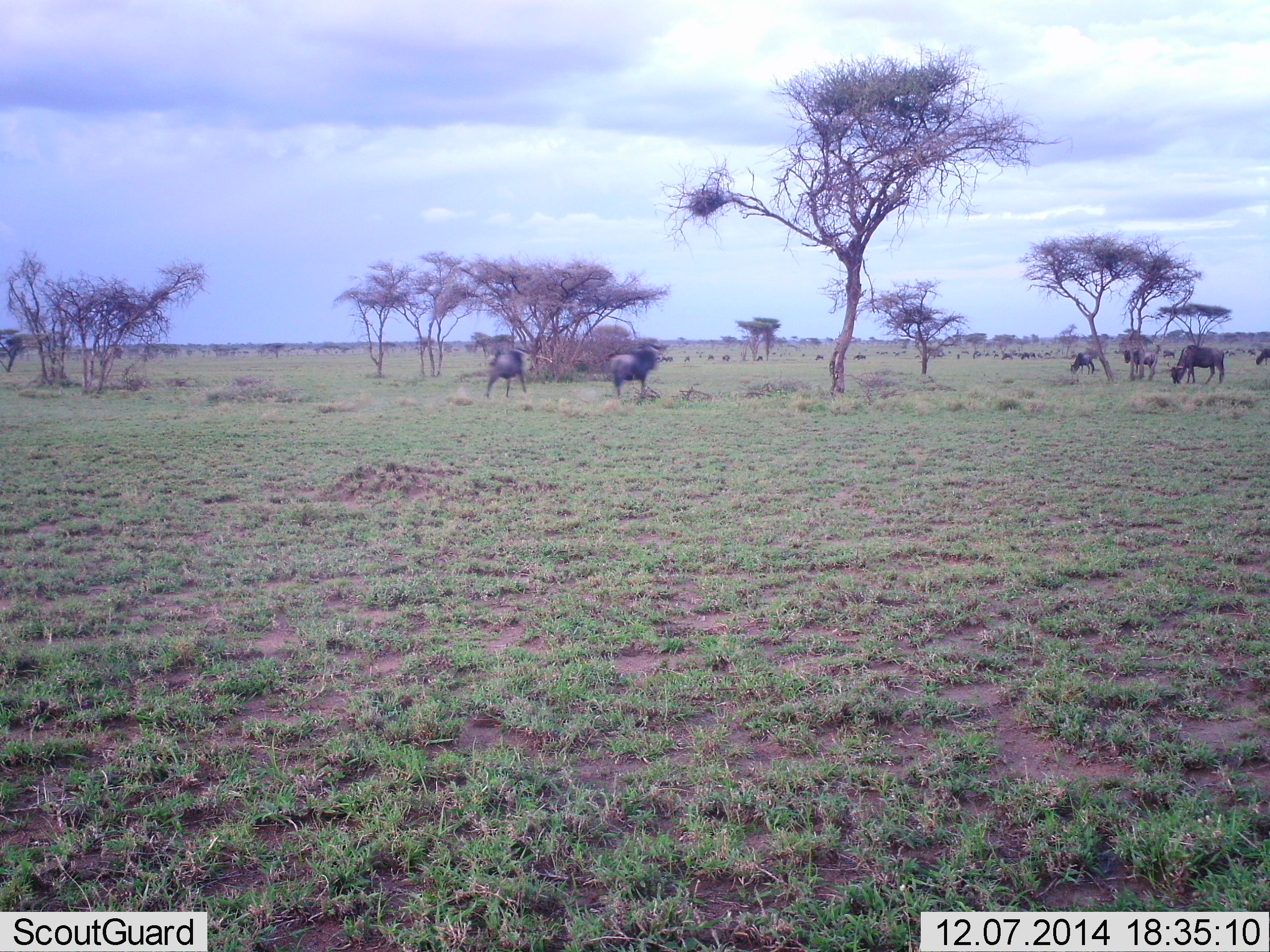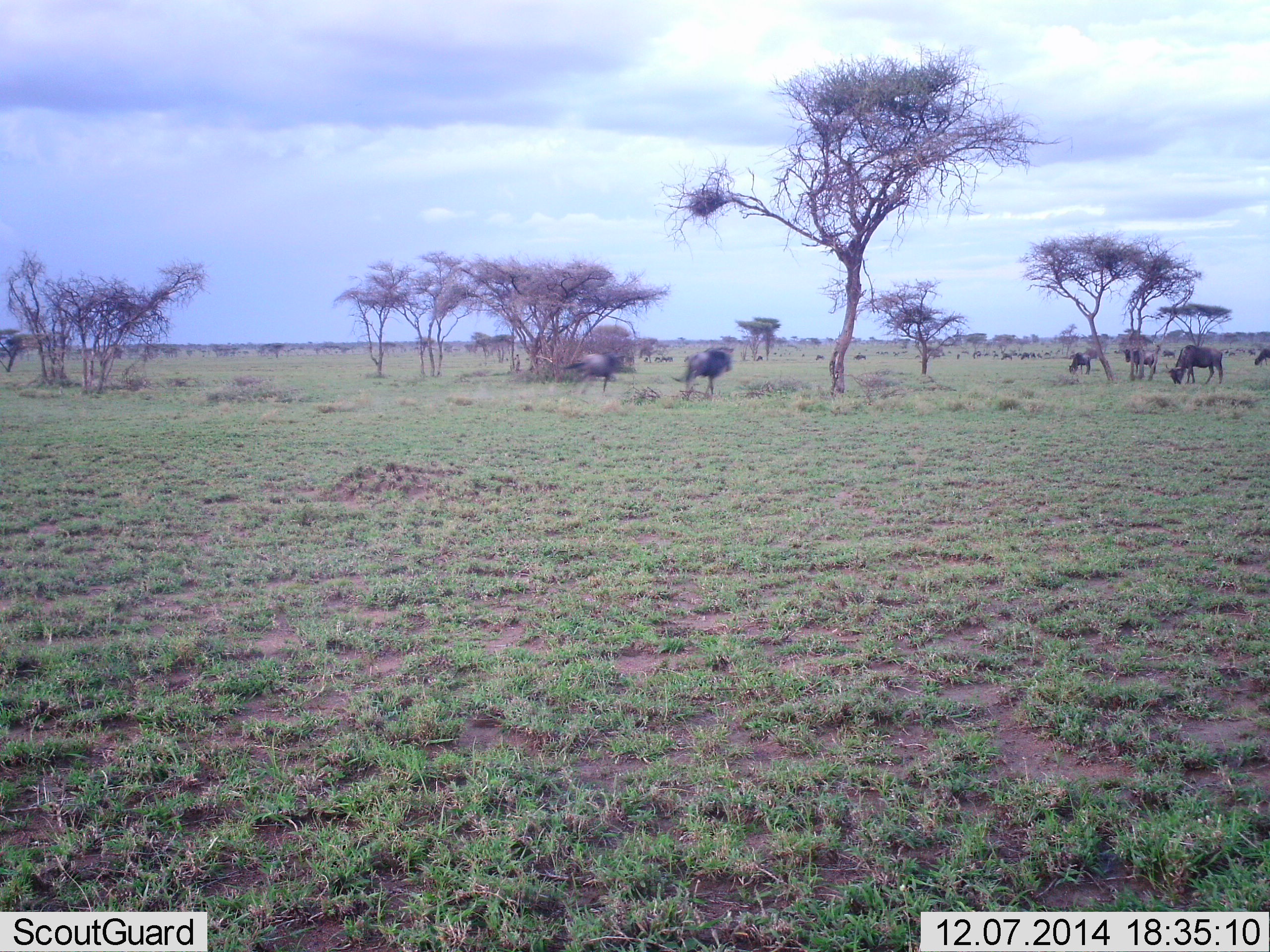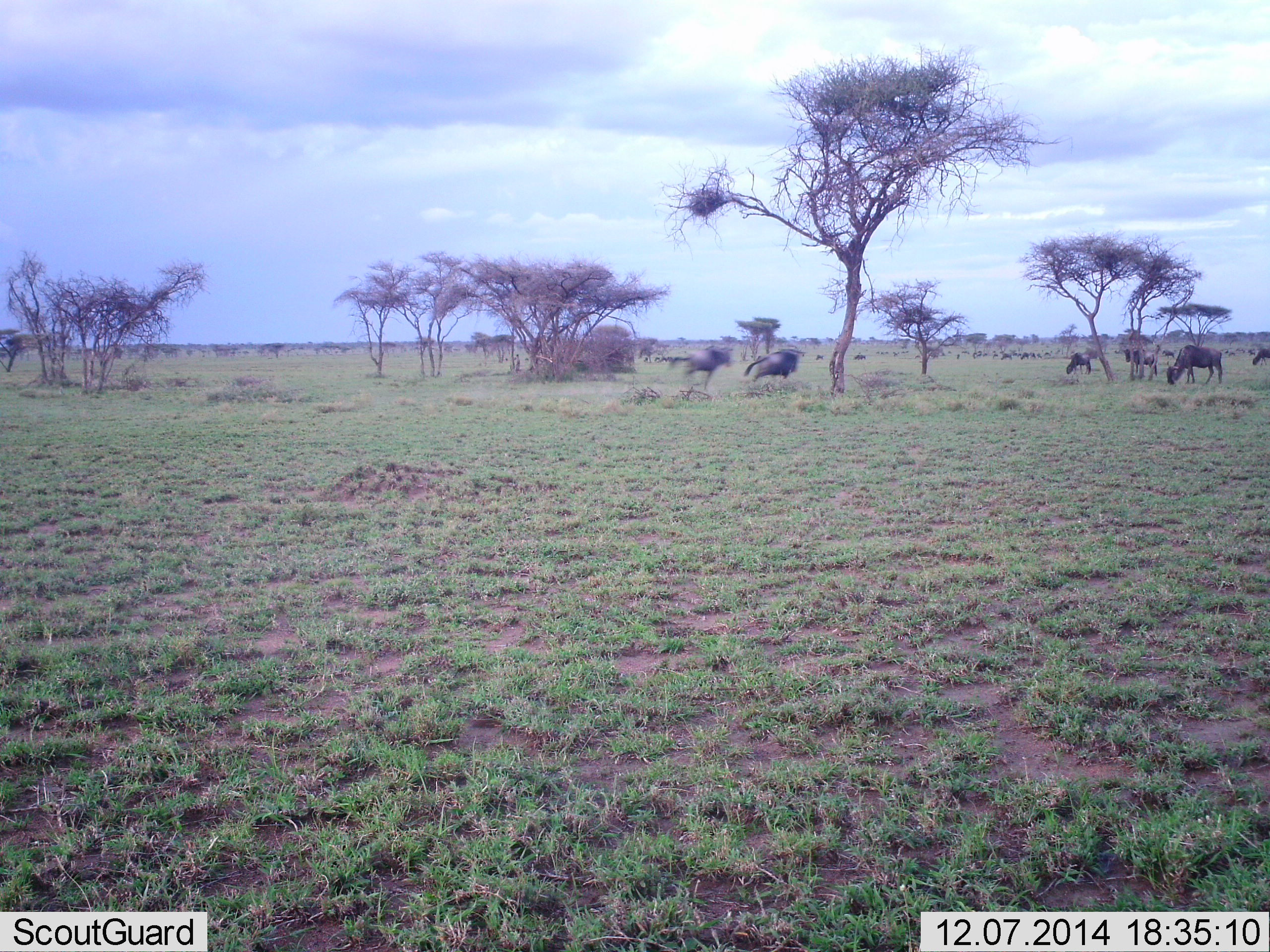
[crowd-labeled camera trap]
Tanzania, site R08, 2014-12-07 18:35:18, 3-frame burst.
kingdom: Animalia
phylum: Chordata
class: Mammalia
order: Artiodactyla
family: Bovidae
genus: Connochaetes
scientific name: Connochaetes taurinus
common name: blue wildebeest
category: wildebeest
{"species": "wildebeest (blue wildebeest) (Connochaetes taurinus)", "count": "6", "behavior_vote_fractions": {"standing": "55%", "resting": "0%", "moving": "55%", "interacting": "18%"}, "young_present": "0%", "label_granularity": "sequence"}